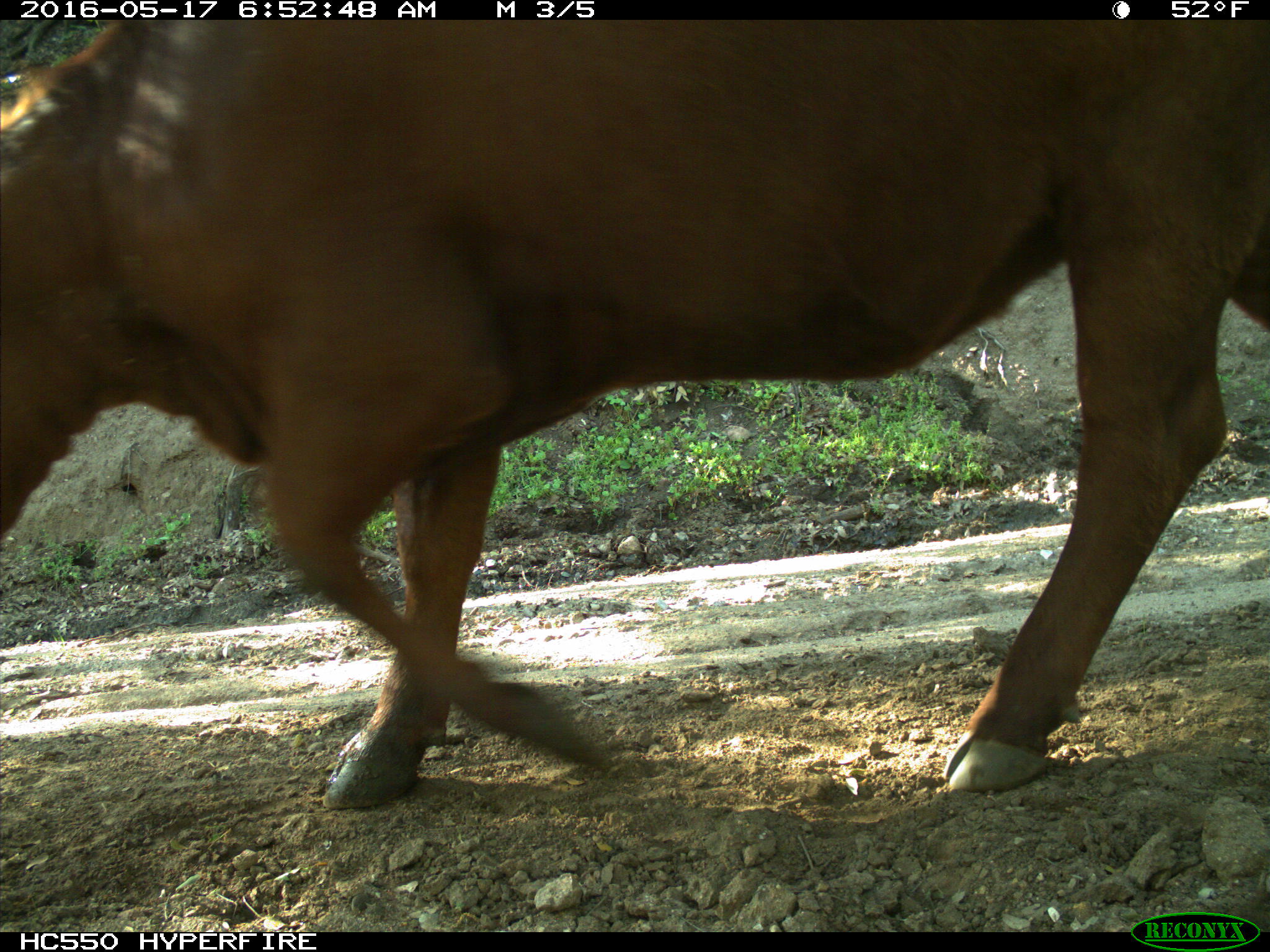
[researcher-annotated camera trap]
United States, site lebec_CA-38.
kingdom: Animalia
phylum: Chordata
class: Mammalia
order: Artiodactyla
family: Bovidae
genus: Bos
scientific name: Bos taurus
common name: domestic cow